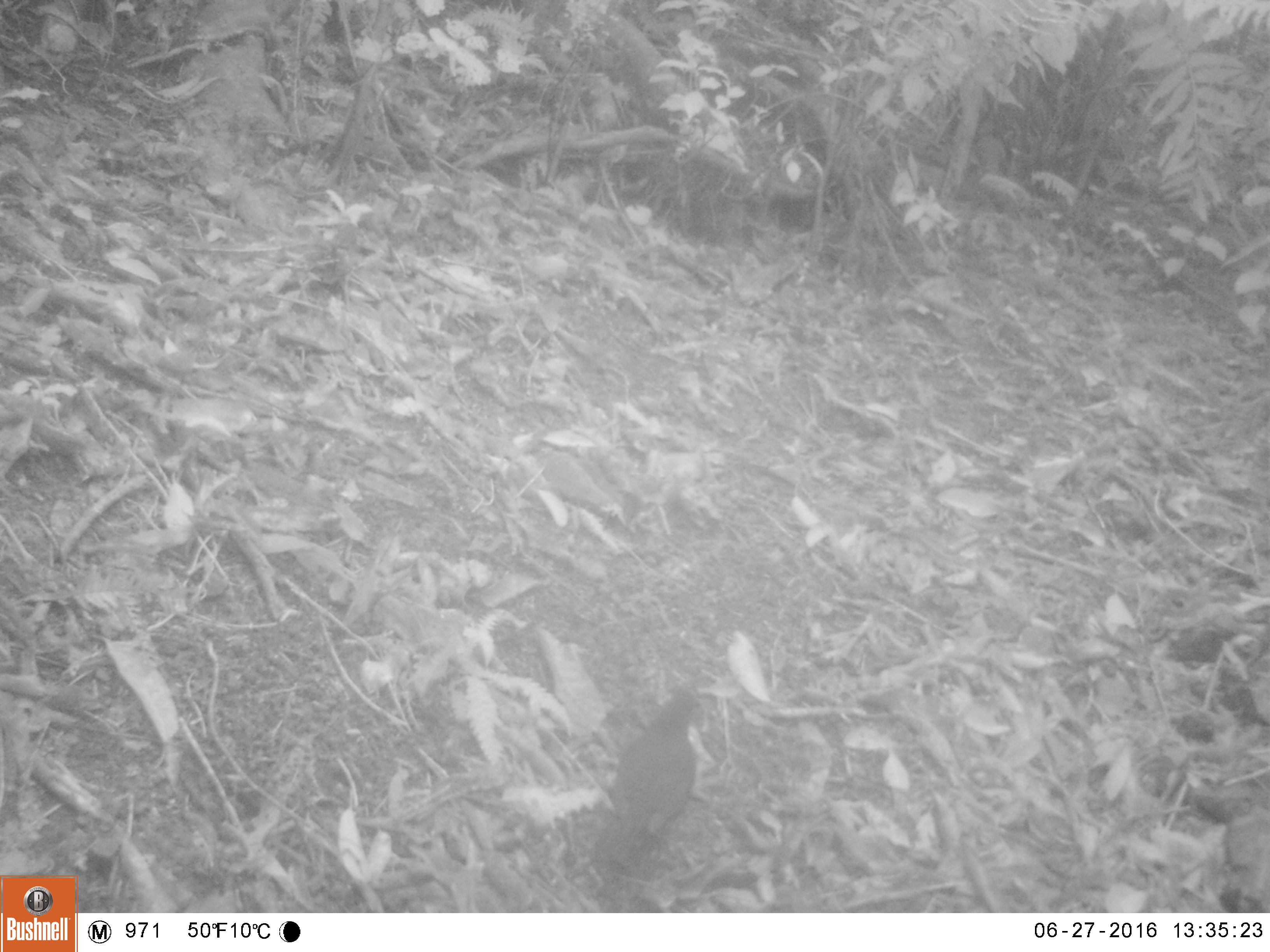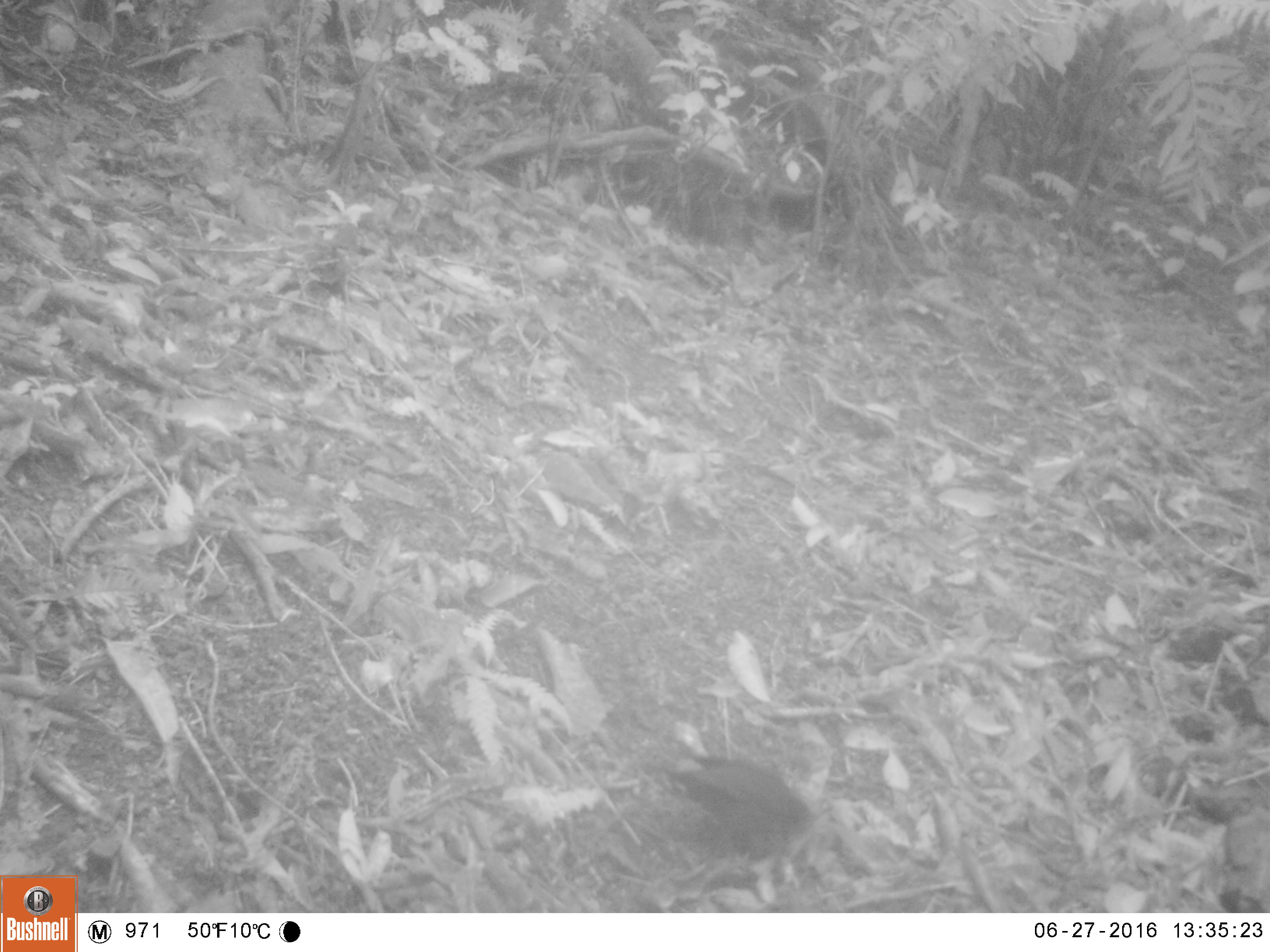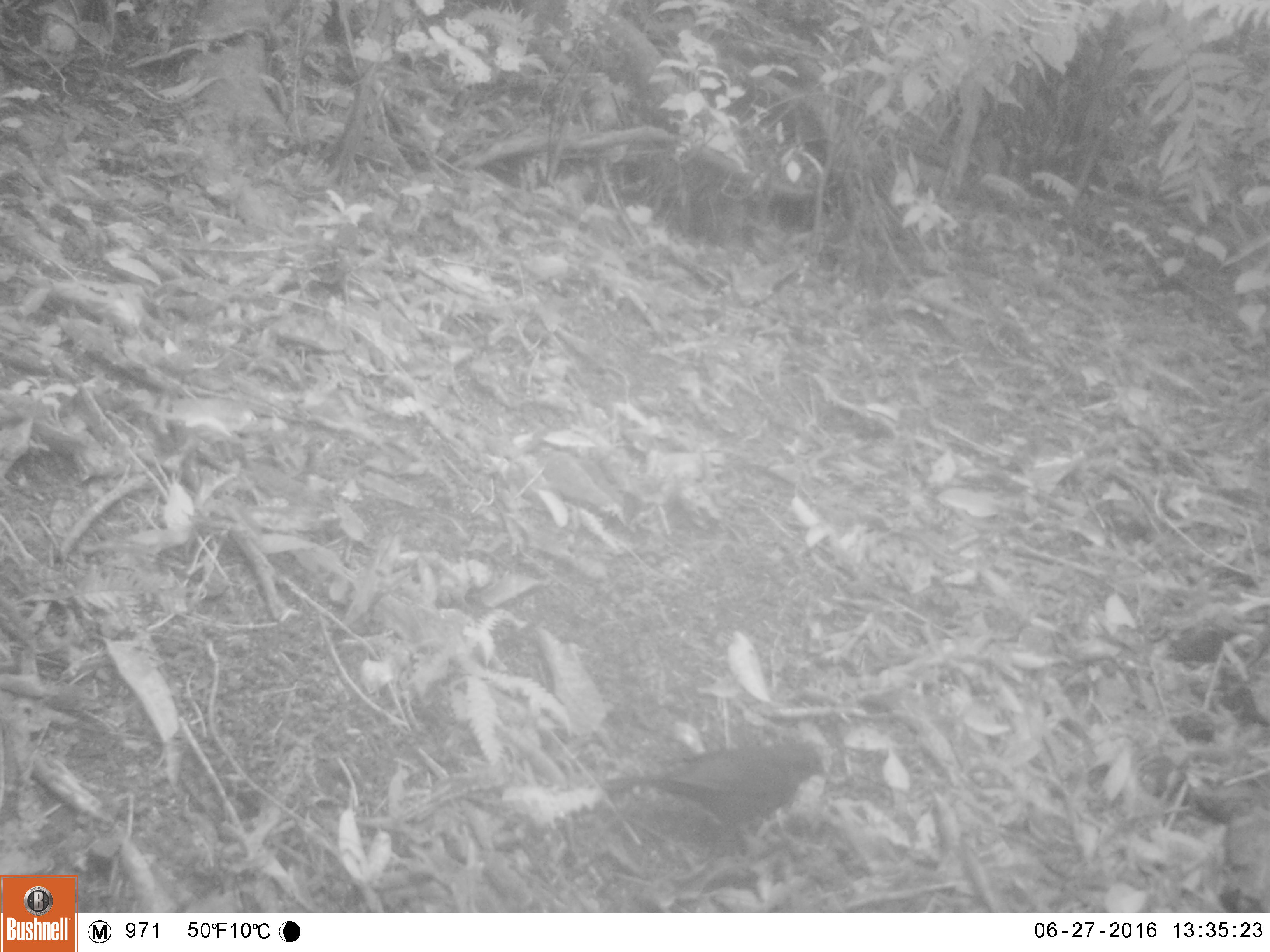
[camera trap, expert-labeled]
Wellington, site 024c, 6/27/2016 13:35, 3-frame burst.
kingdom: Animalia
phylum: Chordata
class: Aves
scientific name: Aves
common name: bird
Bird (Aves).